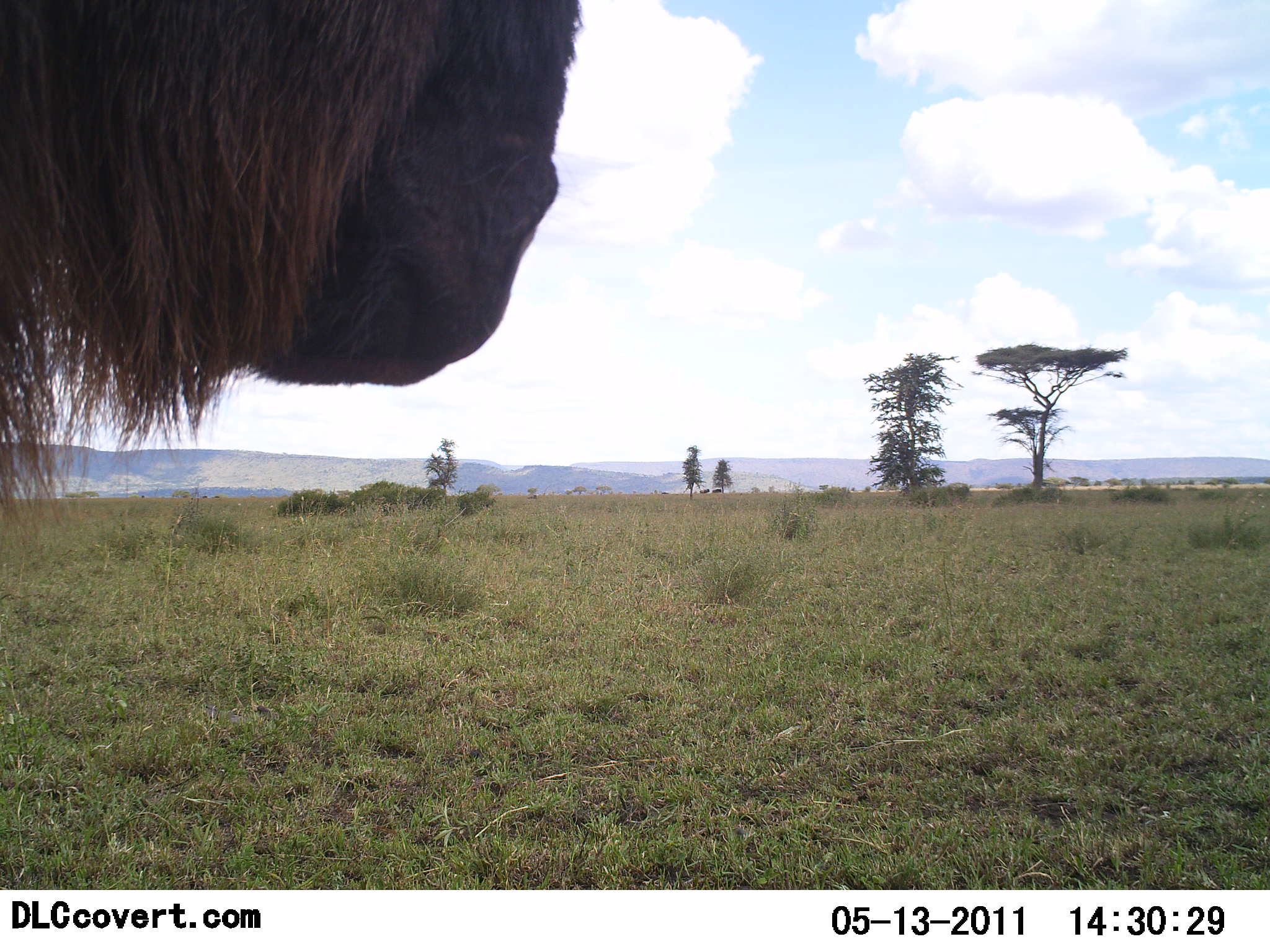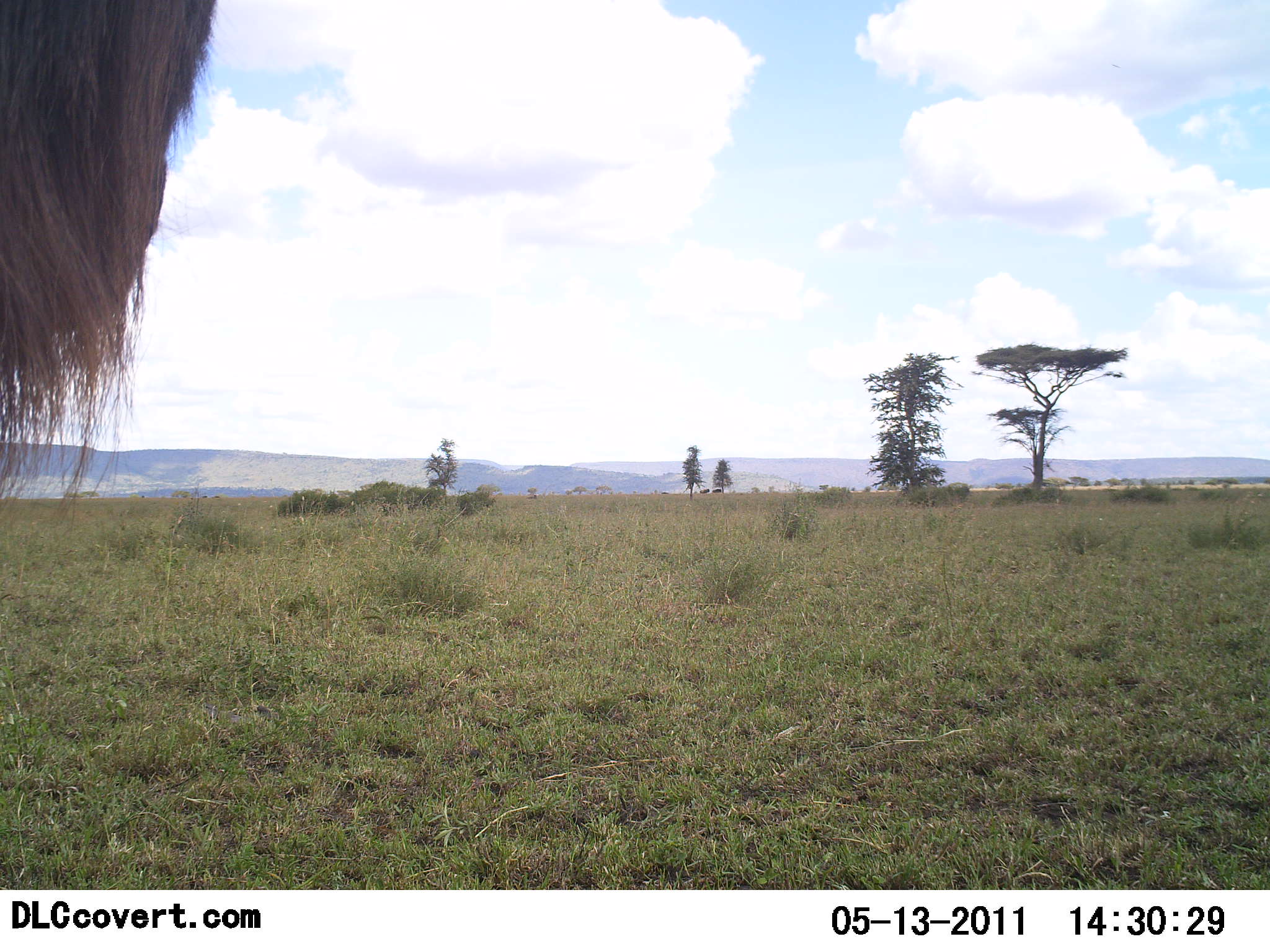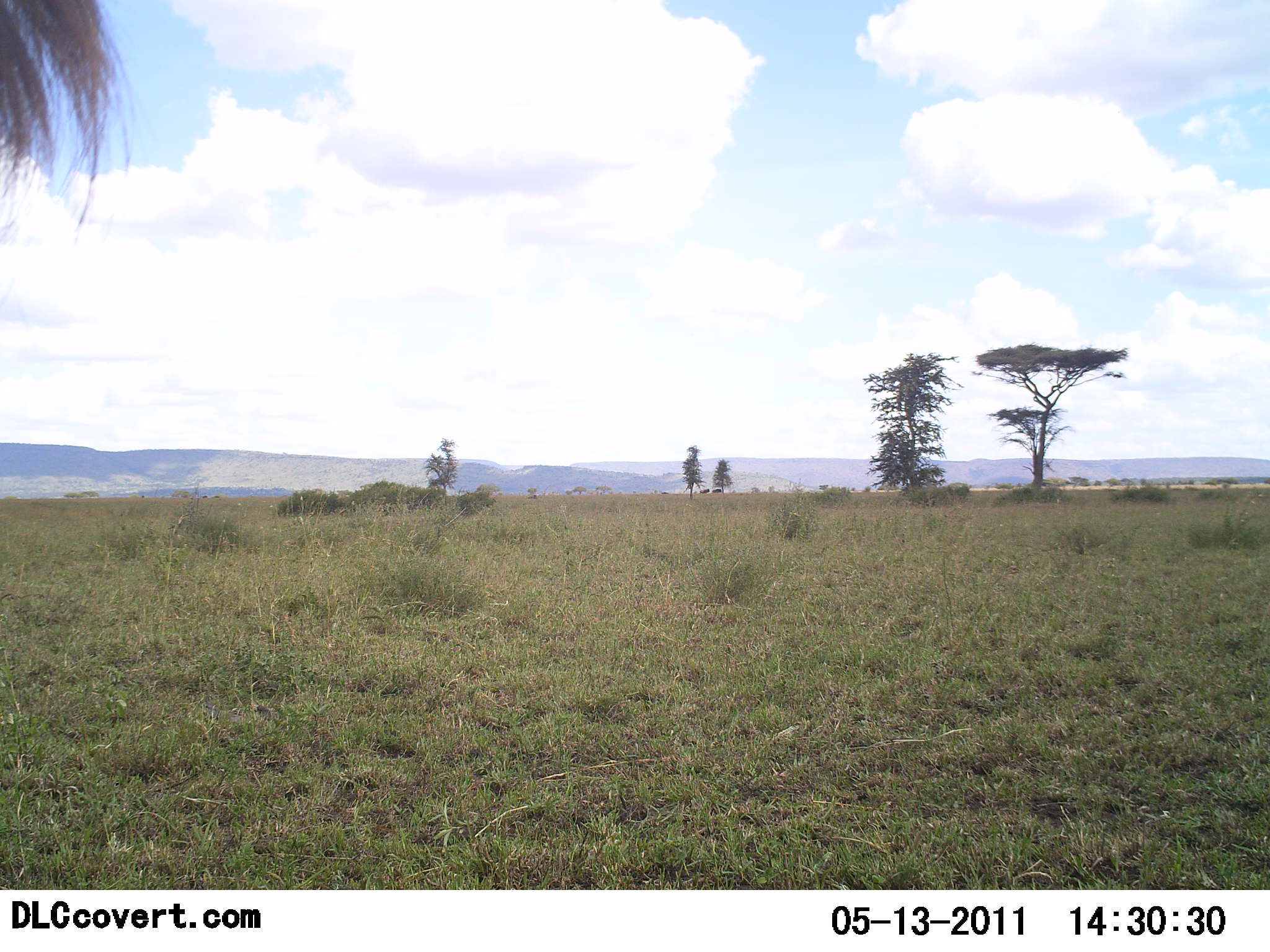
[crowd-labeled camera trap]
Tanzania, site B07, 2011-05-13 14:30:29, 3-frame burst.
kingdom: Animalia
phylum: Chordata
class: Mammalia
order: Artiodactyla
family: Bovidae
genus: Connochaetes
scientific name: Connochaetes taurinus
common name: blue wildebeest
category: wildebeest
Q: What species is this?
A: Wildebeest (blue wildebeest) (Connochaetes taurinus).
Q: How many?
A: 1.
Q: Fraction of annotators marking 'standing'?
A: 70%.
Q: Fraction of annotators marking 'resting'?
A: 0%.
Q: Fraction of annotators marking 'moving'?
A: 30%.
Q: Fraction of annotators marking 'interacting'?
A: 0%.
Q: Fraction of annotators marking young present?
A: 0%.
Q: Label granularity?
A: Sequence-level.